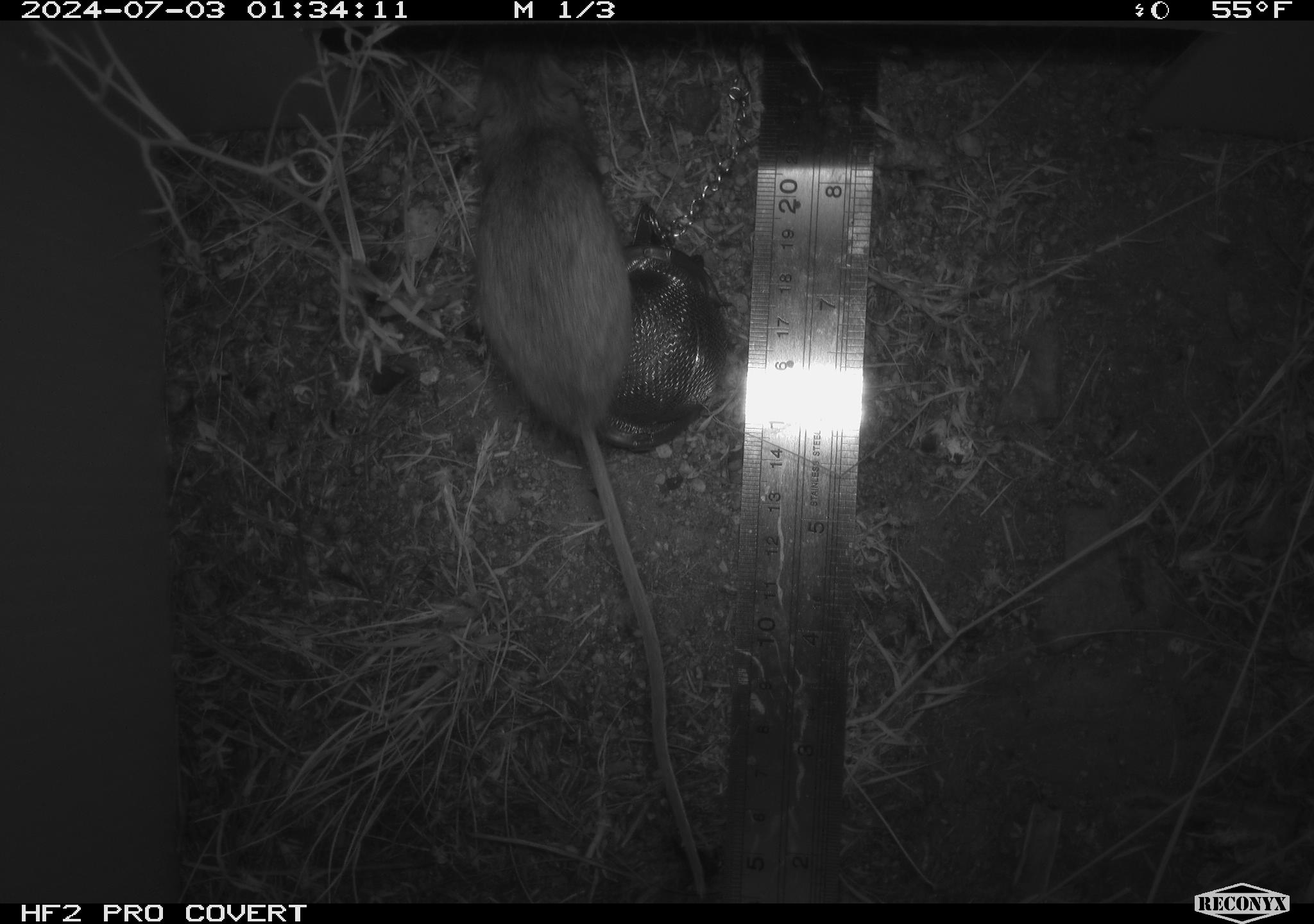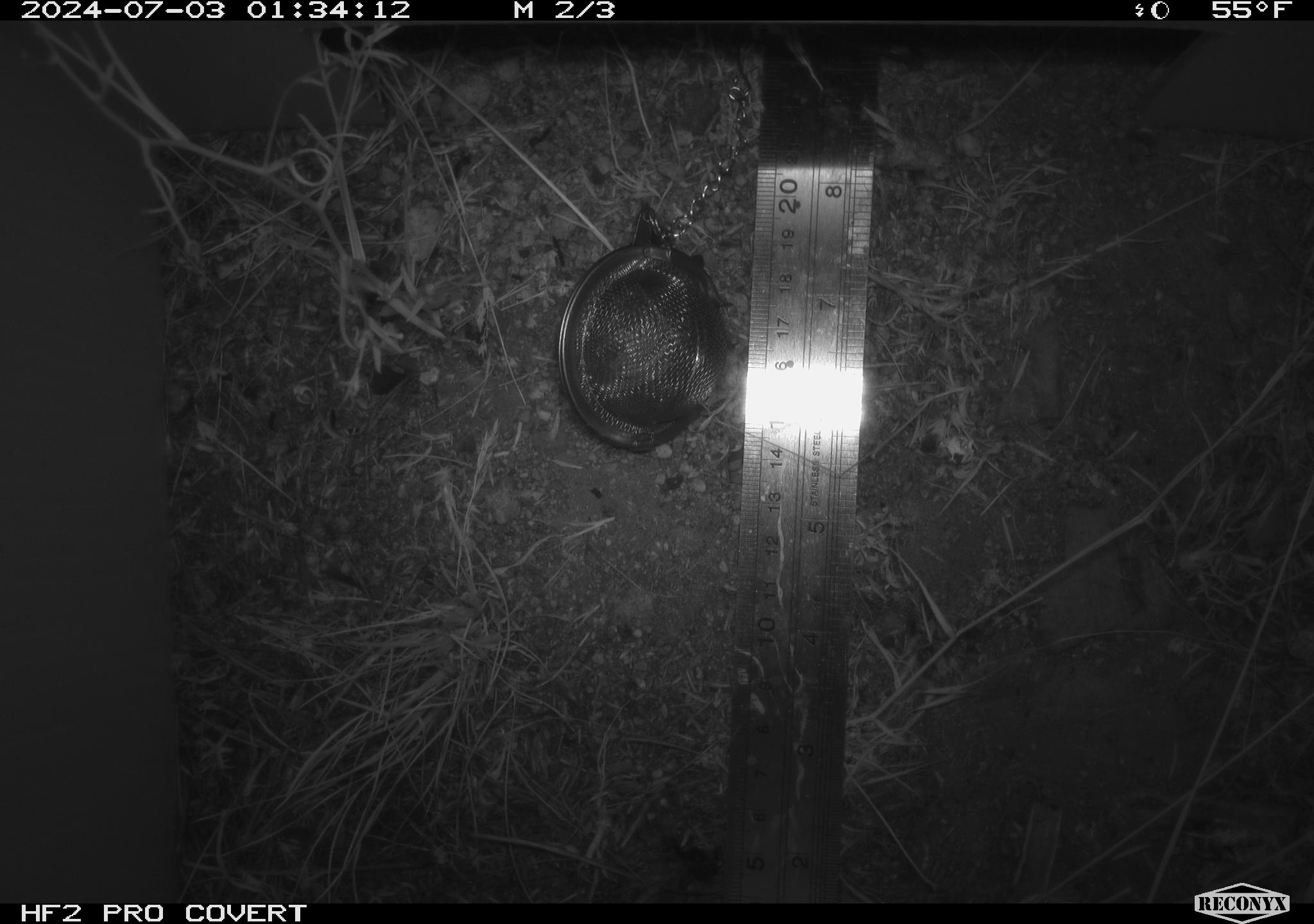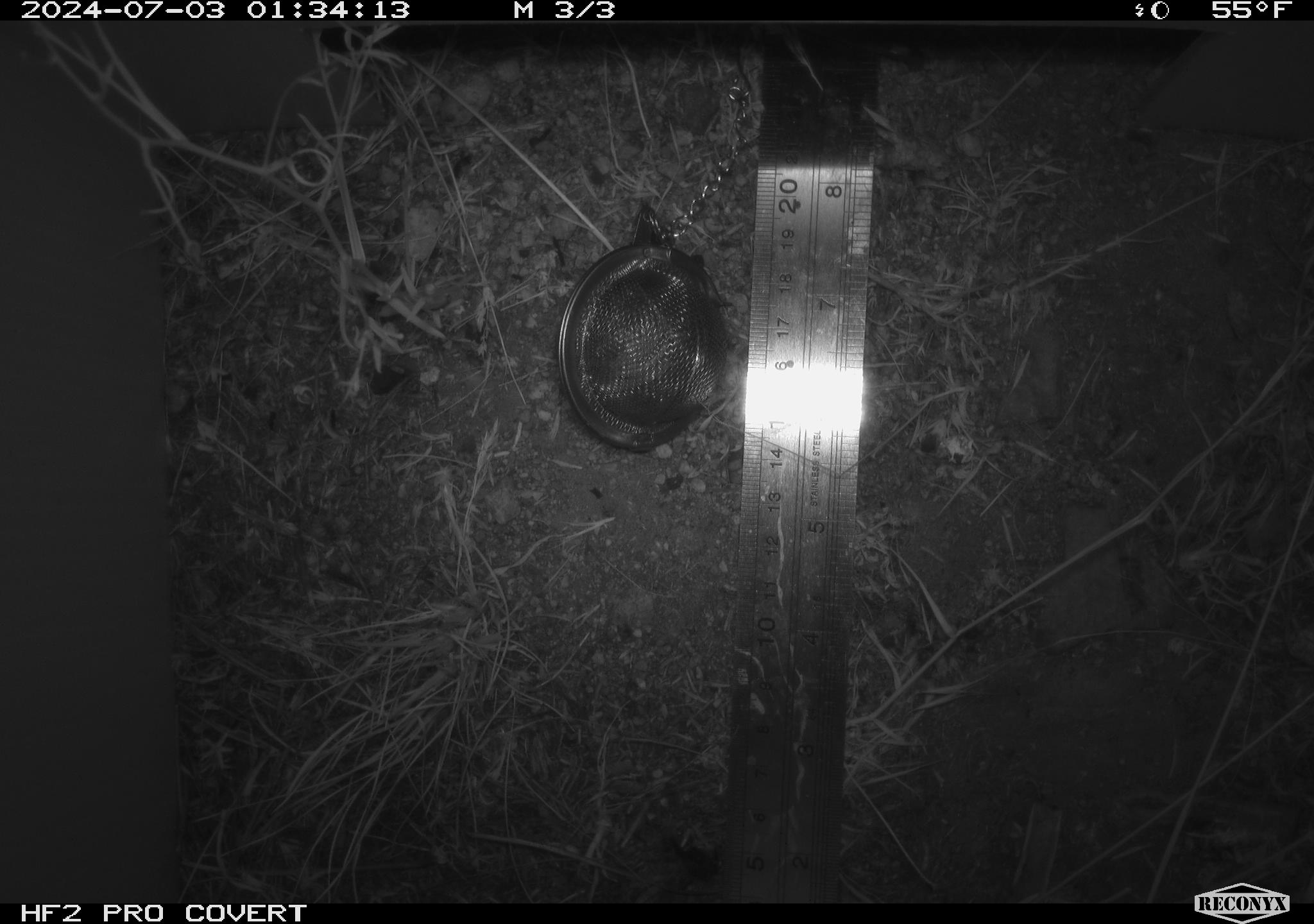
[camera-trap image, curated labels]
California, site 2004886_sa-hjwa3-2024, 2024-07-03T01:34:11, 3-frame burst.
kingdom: Animalia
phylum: Chordata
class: Mammalia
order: Rodentia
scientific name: Rodentia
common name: rodent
Rodent (Rodentia).